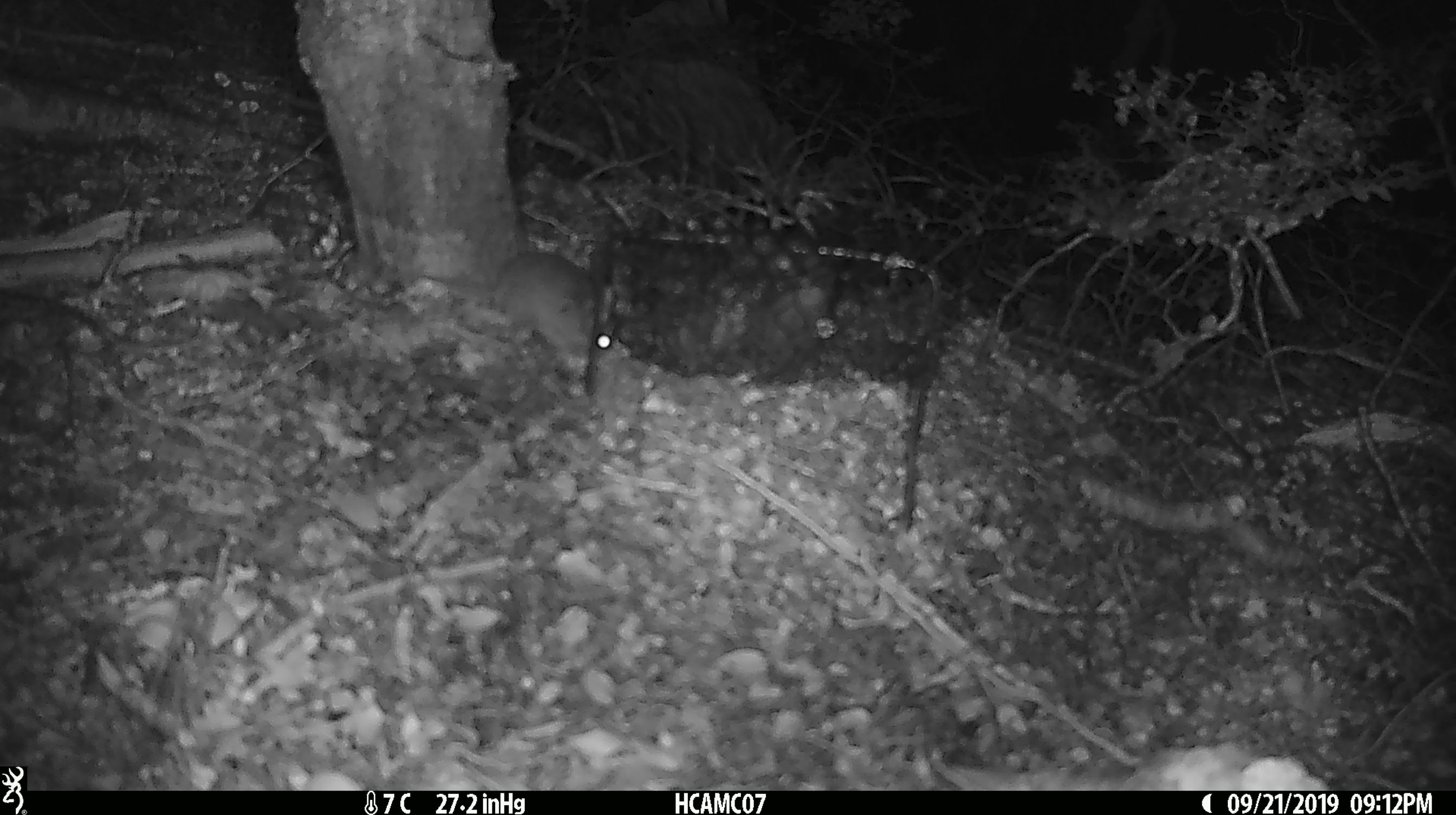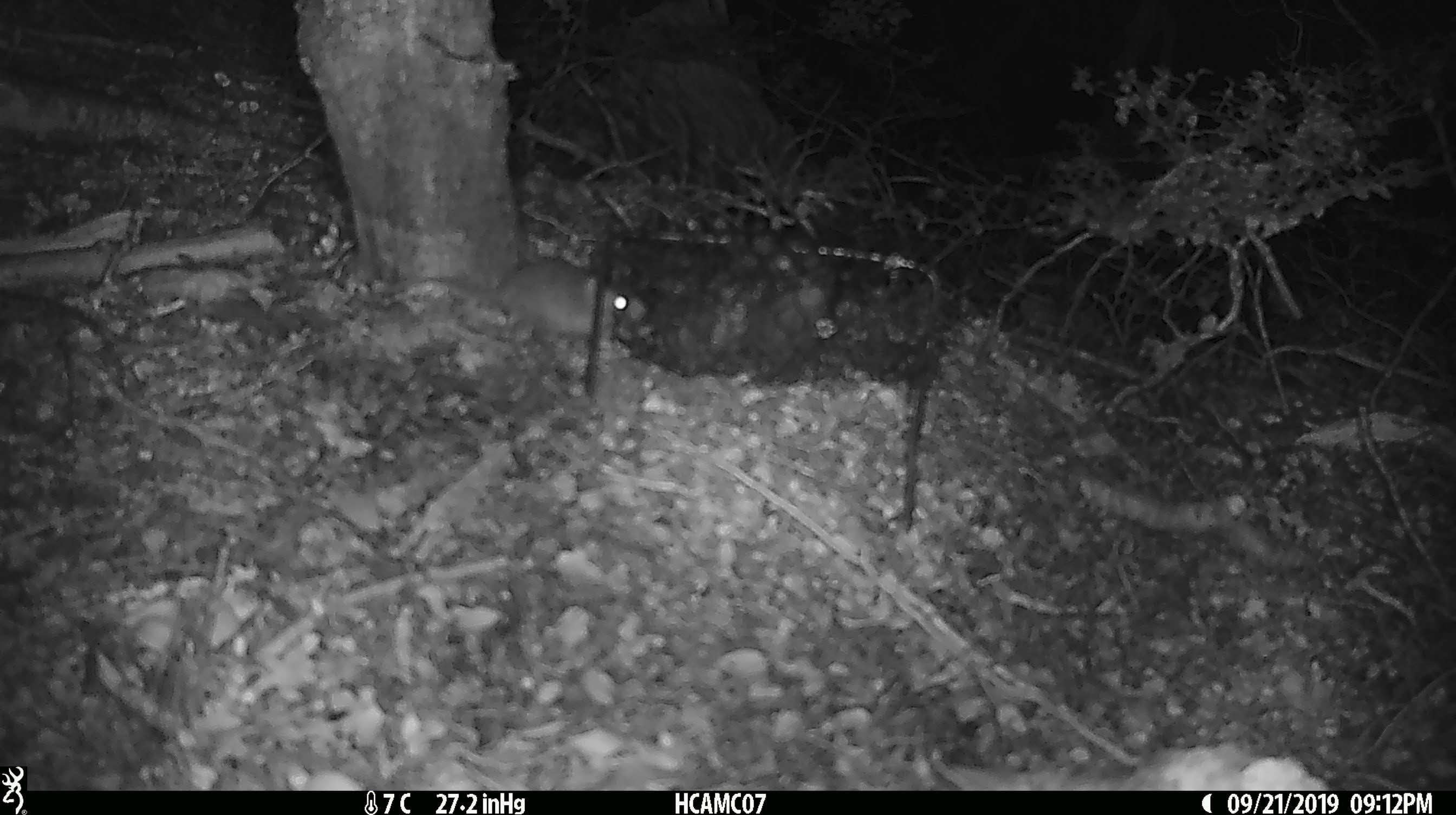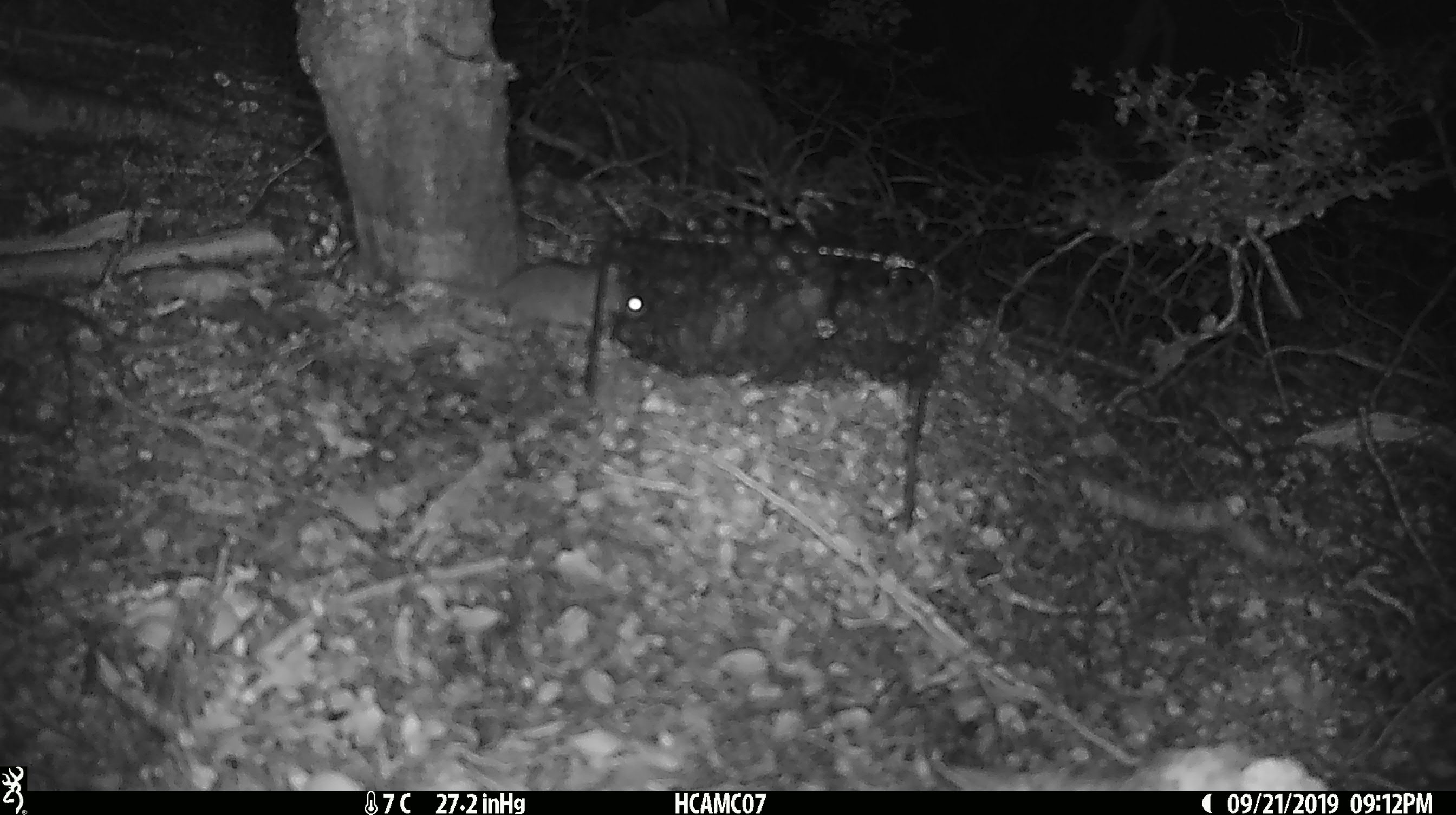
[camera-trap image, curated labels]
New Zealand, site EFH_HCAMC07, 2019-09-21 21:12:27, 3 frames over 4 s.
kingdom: Animalia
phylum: Chordata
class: Mammalia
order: Rodentia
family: Muridae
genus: Mus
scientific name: Mus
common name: mouse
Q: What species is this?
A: Mouse (Mus).